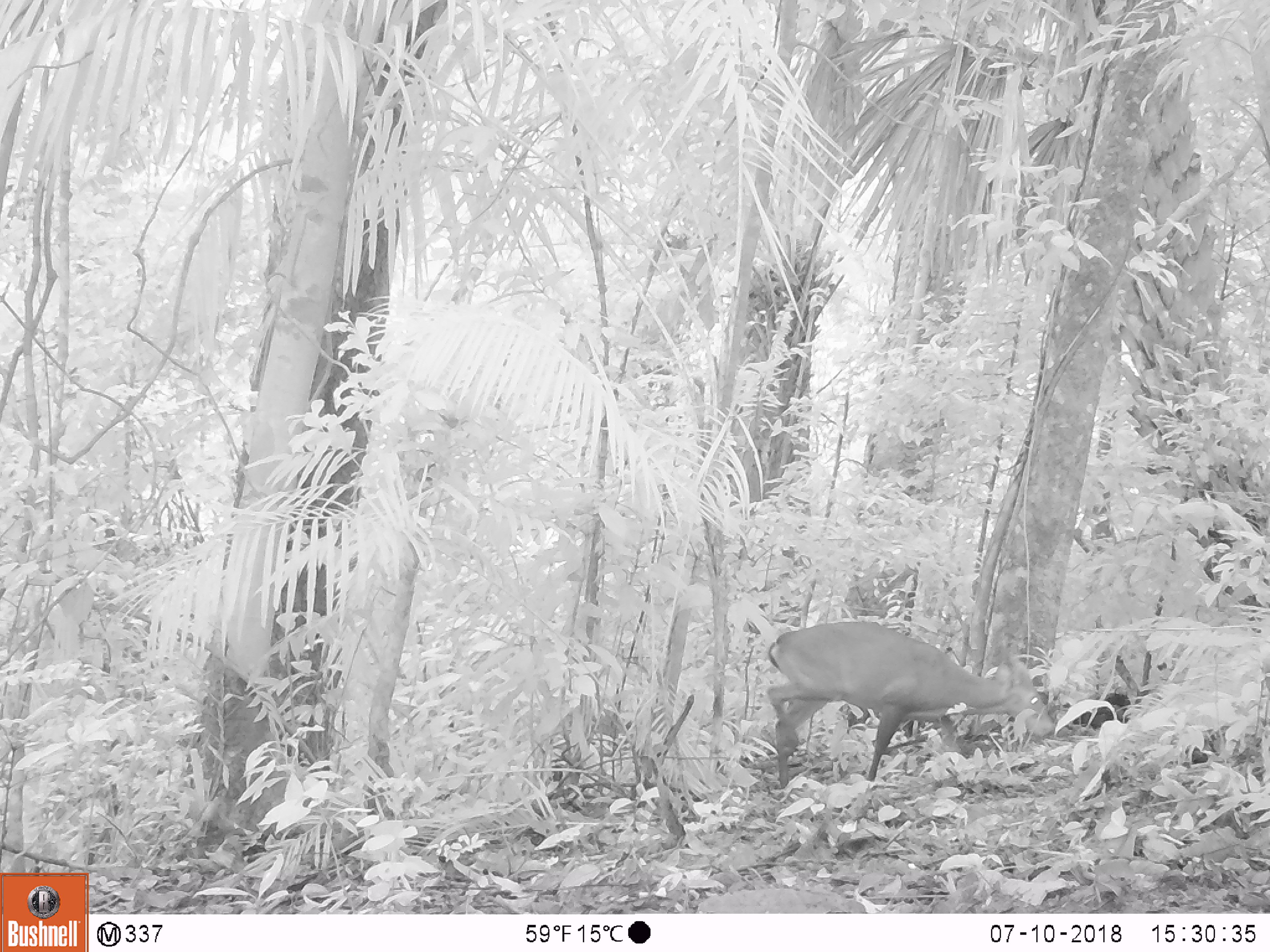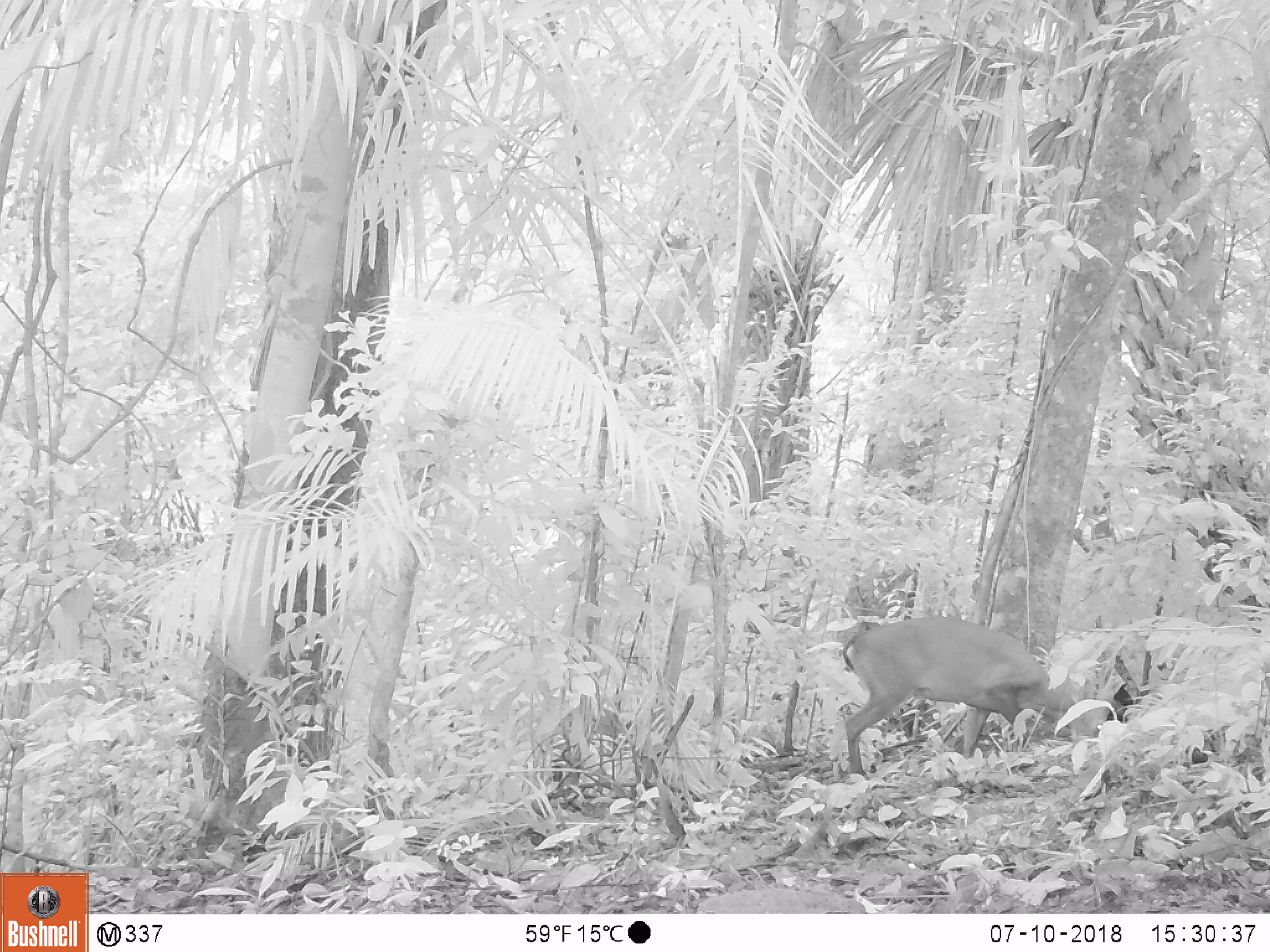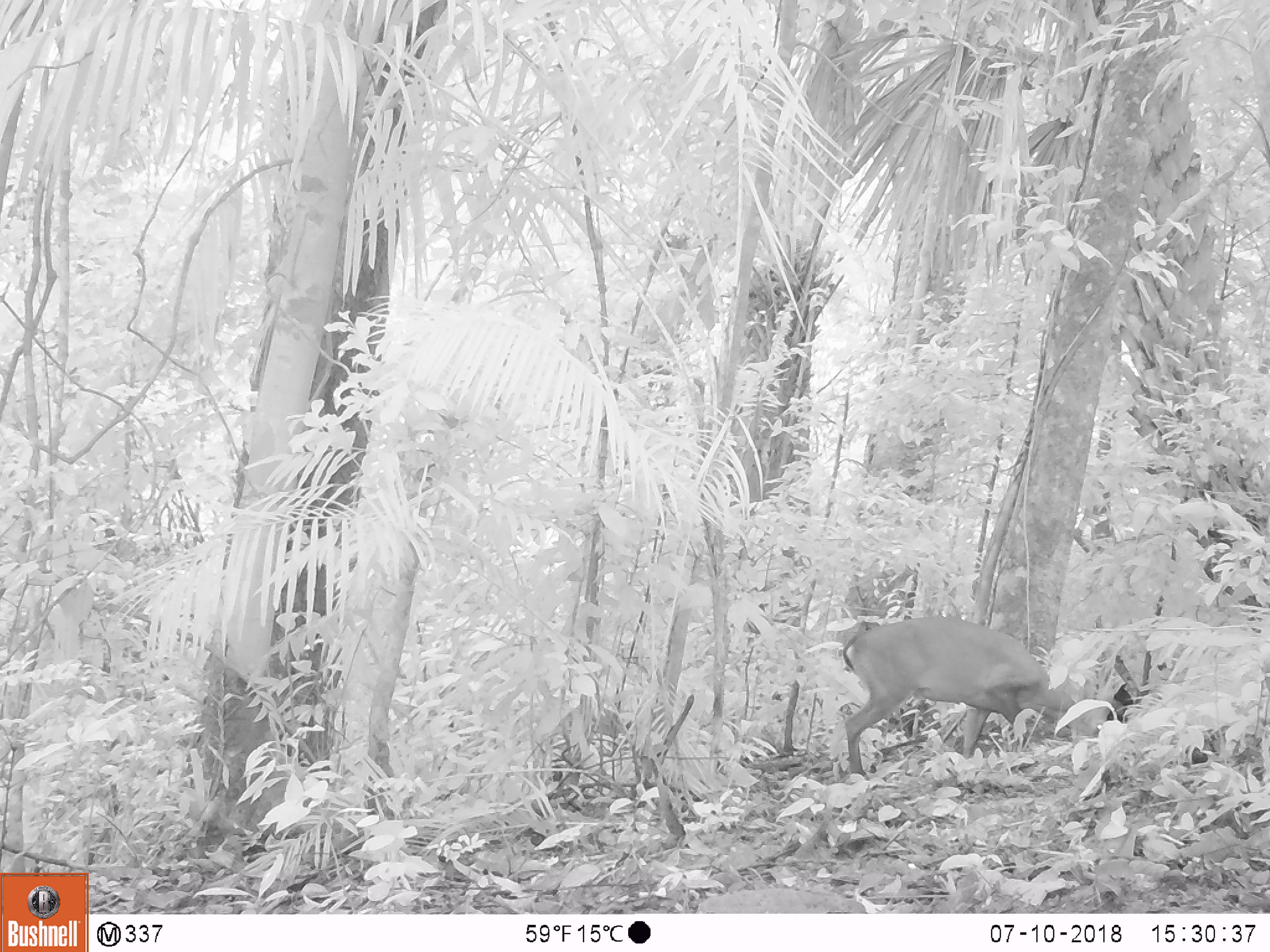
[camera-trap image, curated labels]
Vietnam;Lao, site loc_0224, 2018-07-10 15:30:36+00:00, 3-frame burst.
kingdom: Animalia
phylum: Chordata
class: Aves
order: Galliformes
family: Phasianidae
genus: Gallus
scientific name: Gallus gallus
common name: red junglefowl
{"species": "red junglefowl (Gallus gallus)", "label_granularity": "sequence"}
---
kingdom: Animalia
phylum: Chordata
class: Mammalia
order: Artiodactyla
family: Cervidae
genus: Muntiacus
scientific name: Muntiacus vuquangensis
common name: large-antlered muntjac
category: large antlered muntjac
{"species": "large antlered muntjac (large-antlered muntjac) (Muntiacus vuquangensis)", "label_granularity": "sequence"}